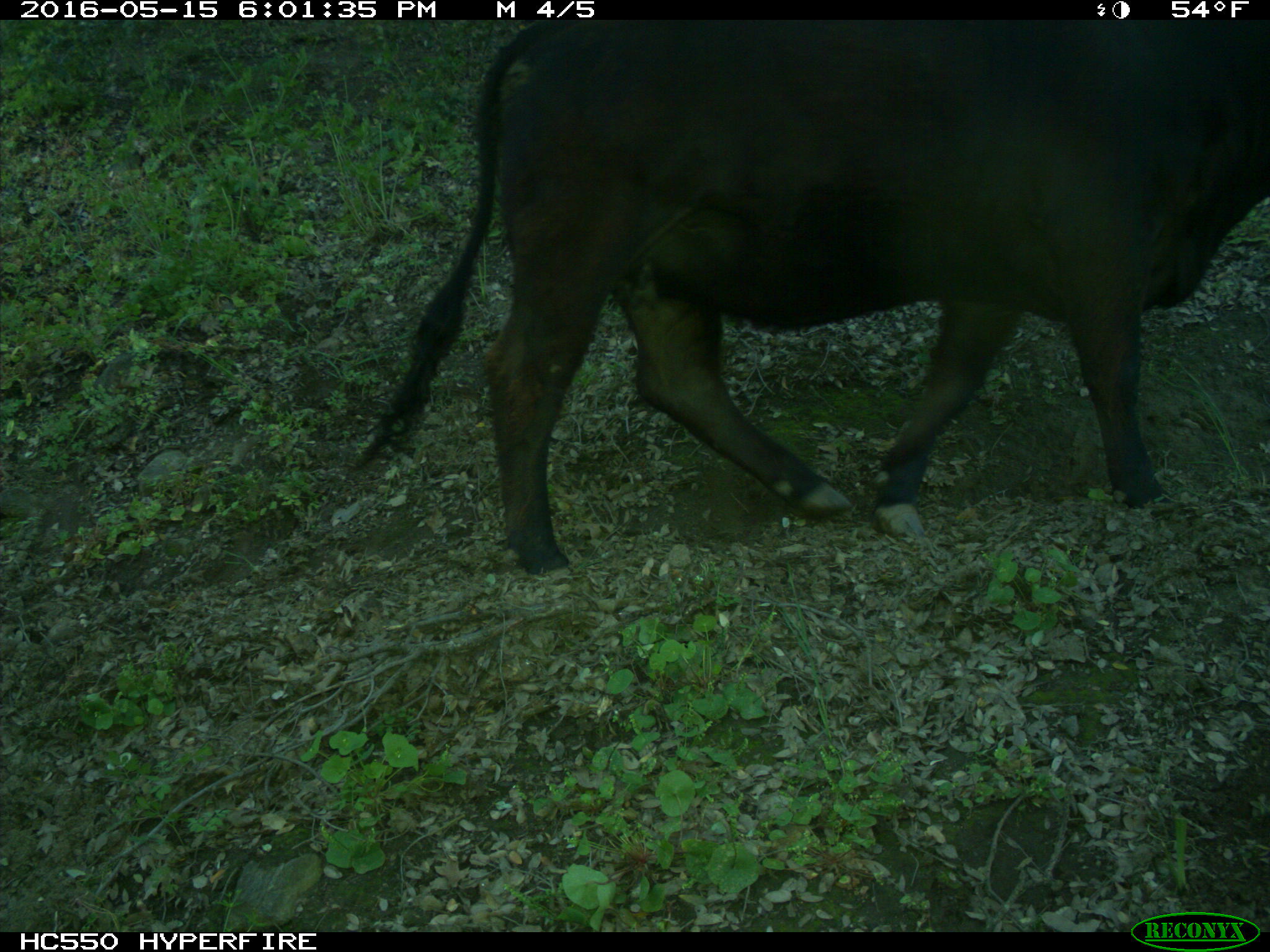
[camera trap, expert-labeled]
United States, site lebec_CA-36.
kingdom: Animalia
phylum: Chordata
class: Mammalia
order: Artiodactyla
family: Bovidae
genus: Bos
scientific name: Bos taurus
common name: domestic cow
Bos taurus (domestic cow).